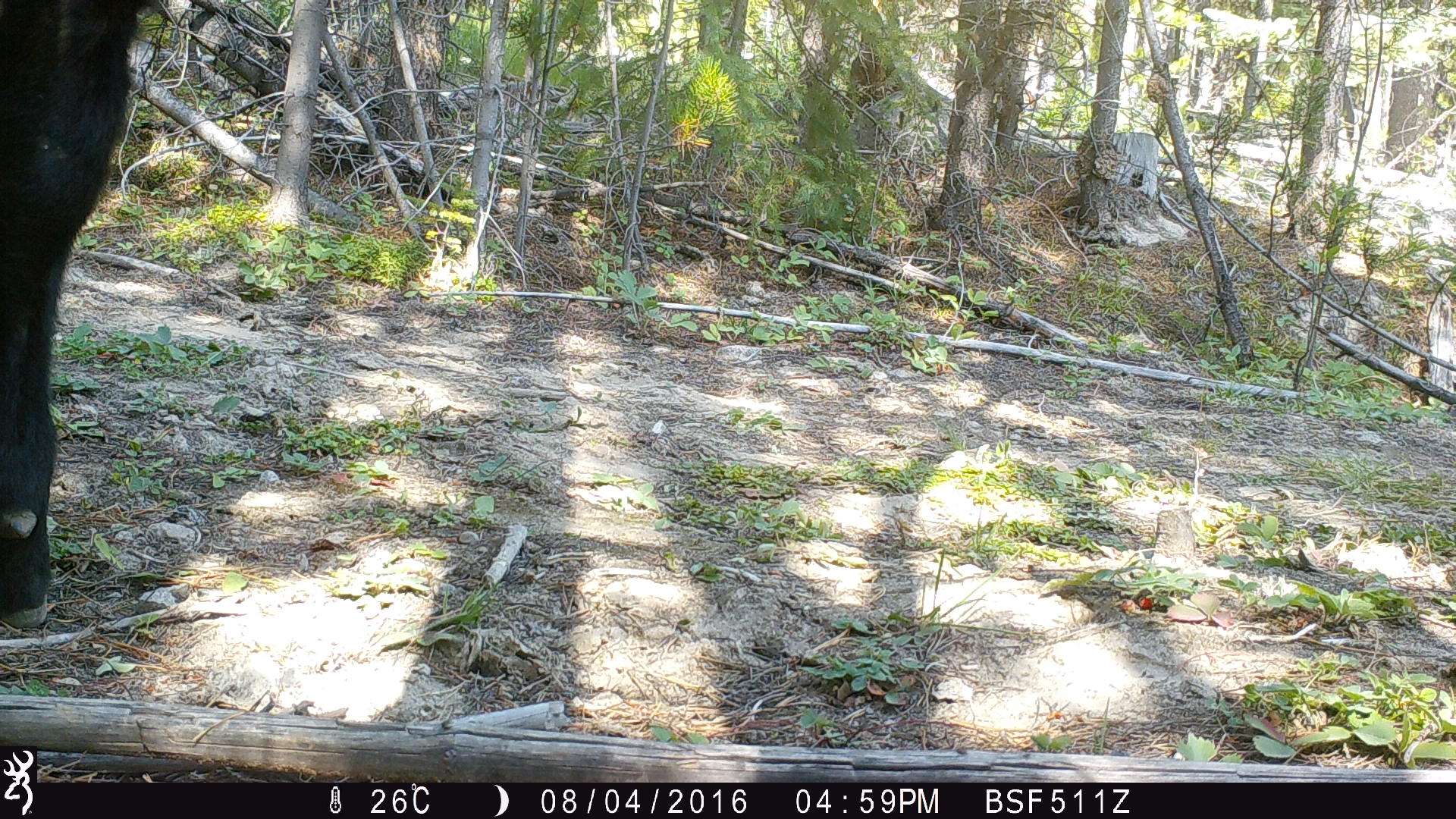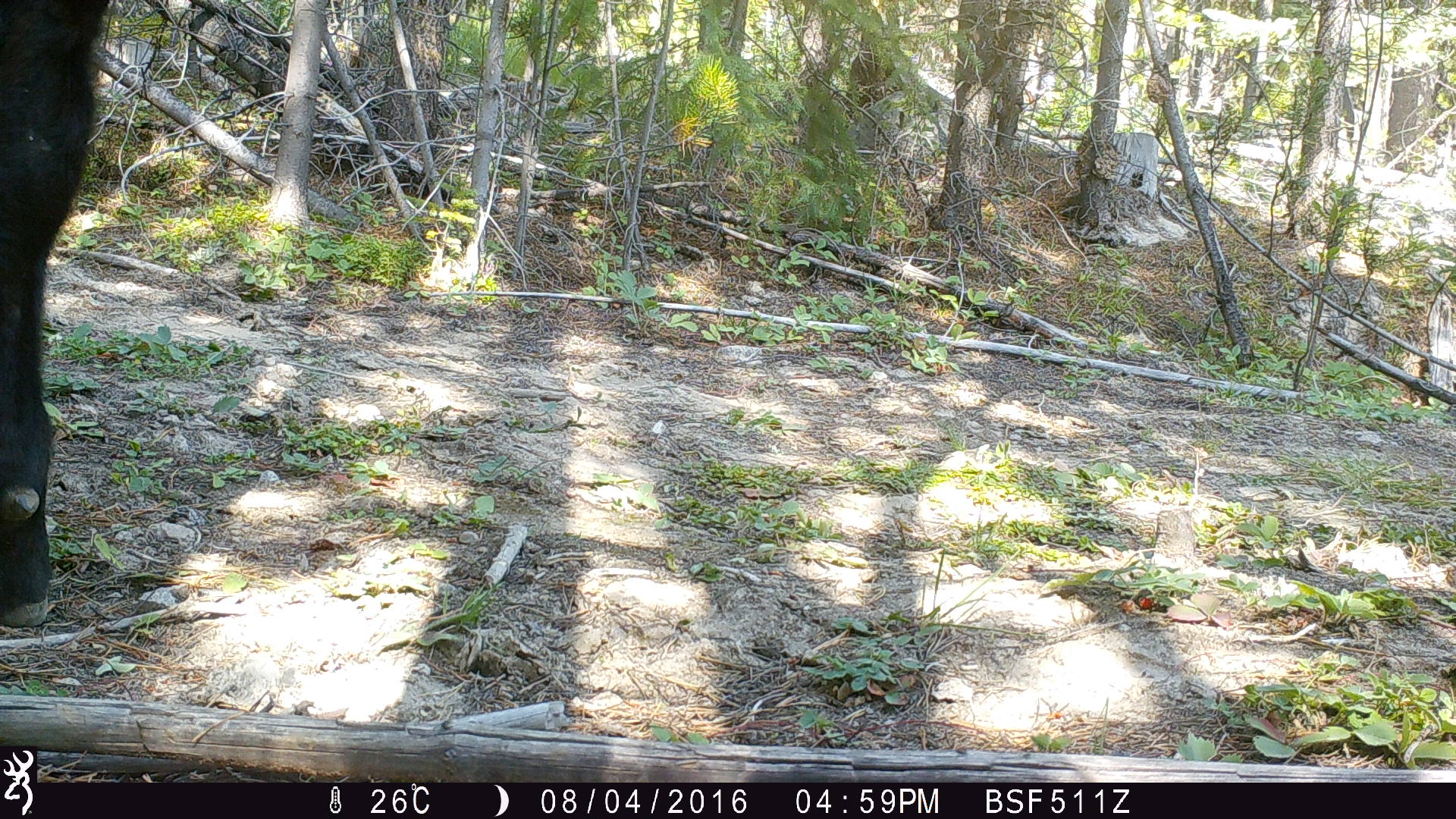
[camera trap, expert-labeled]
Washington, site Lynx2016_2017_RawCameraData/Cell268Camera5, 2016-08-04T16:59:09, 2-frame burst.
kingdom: Animalia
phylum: Chordata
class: Mammalia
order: Artiodactyla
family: Bovidae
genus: Bos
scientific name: Bos taurus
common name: domestic cattle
Domestic cattle (Bos taurus). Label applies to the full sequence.